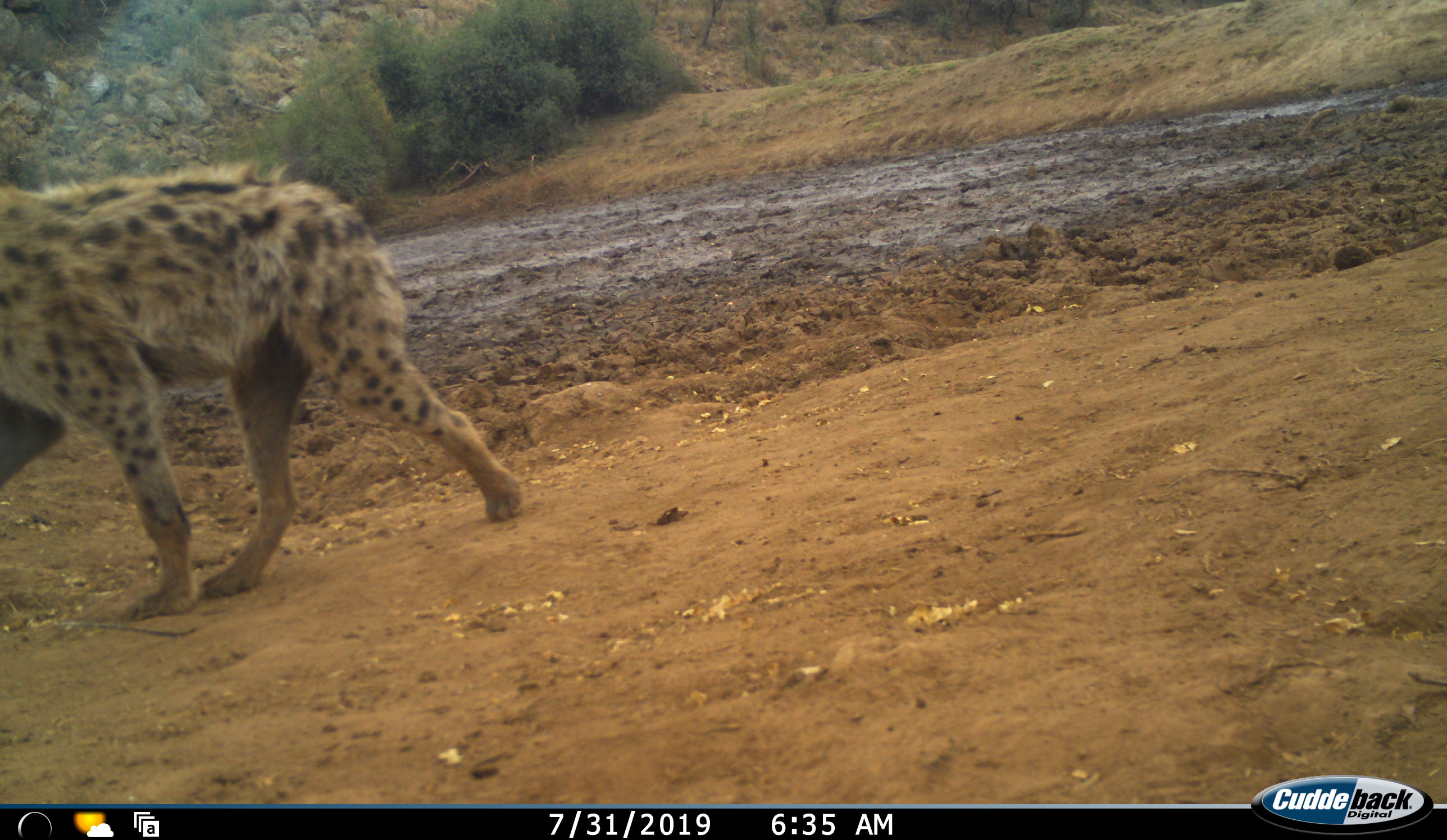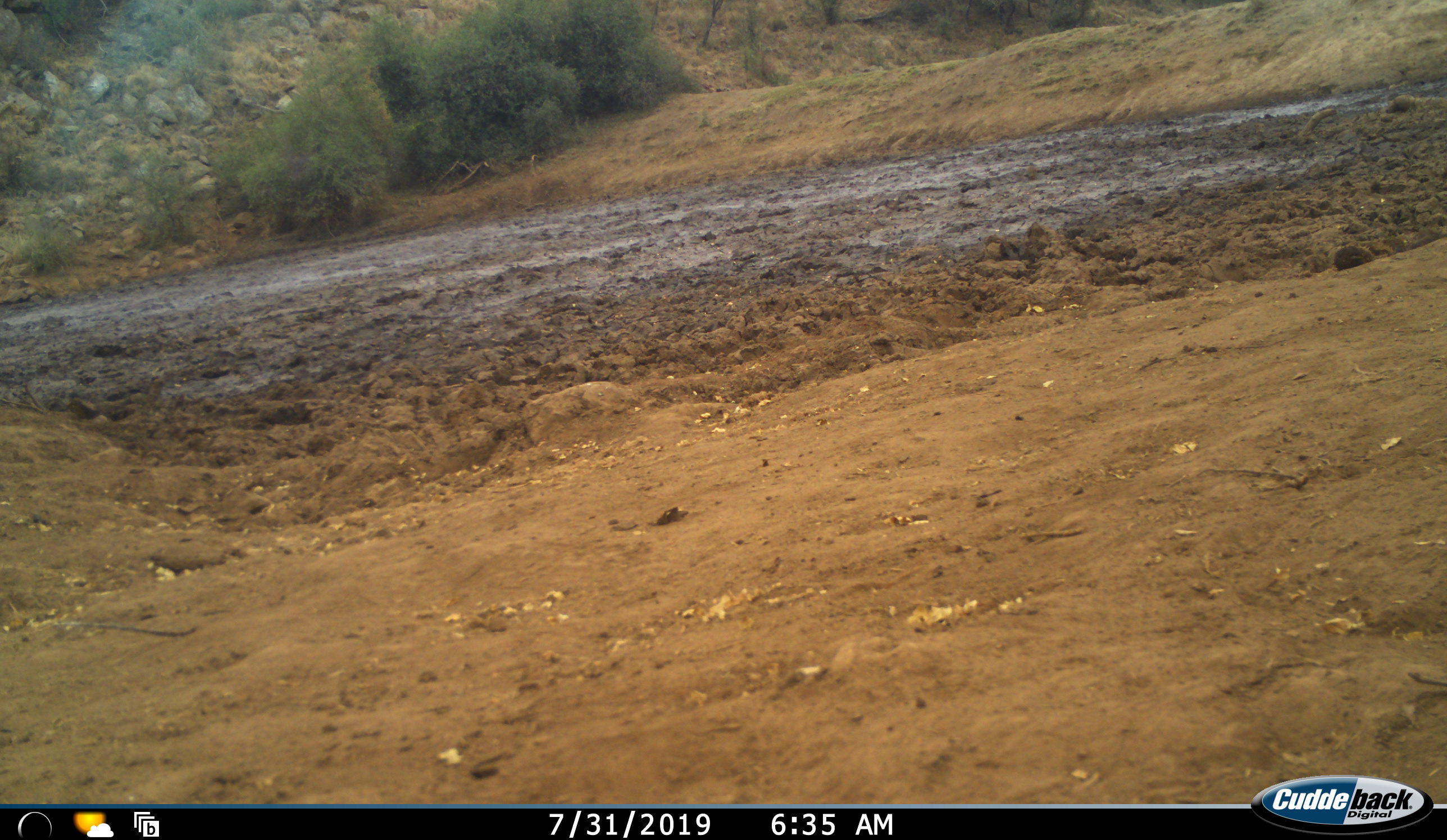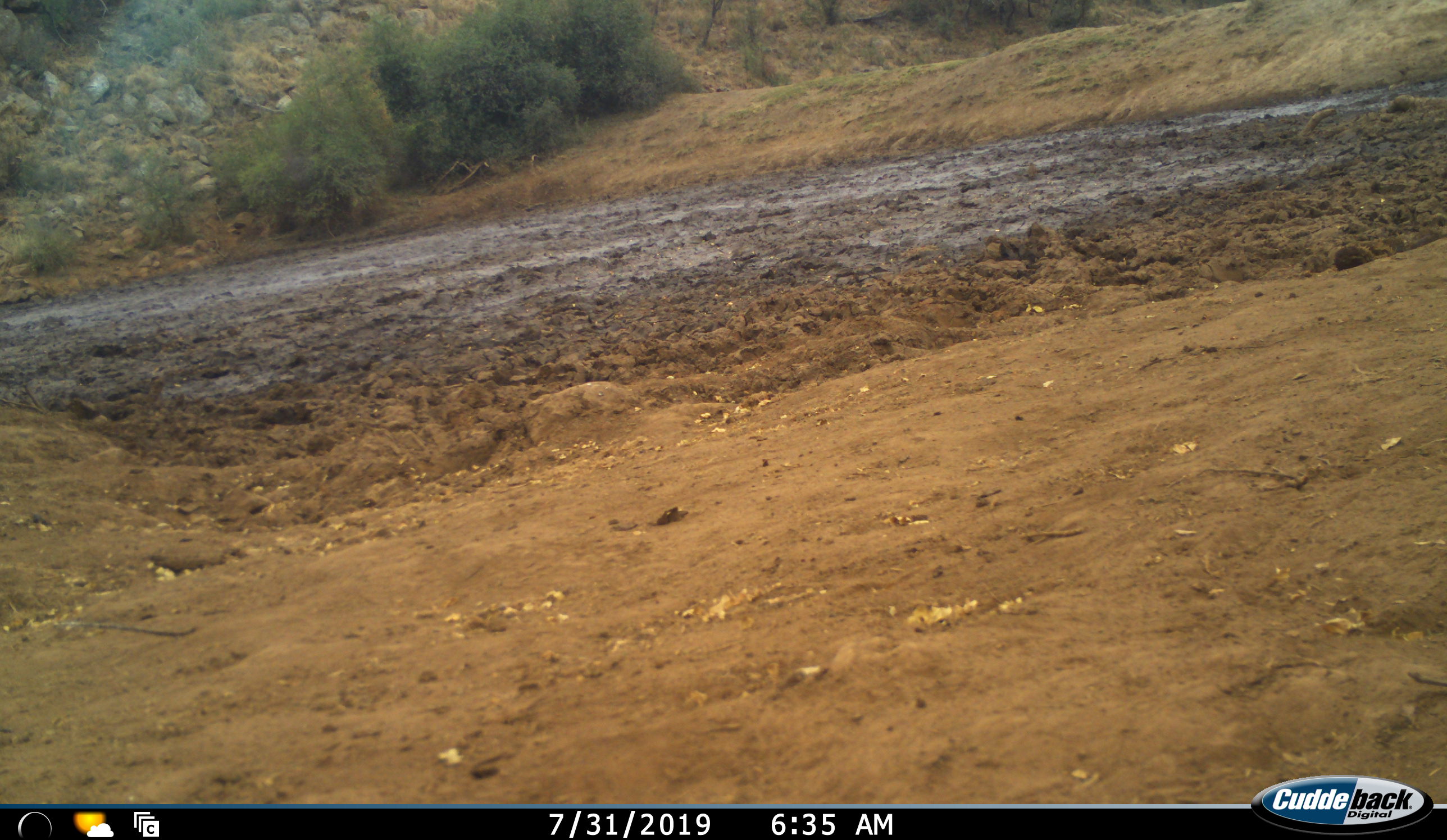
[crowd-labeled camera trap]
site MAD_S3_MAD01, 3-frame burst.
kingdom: Animalia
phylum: Chordata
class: Mammalia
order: Carnivora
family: Hyaenidae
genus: Crocuta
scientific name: Crocuta crocuta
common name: spotted hyena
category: hyenaspotted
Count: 1.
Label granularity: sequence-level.